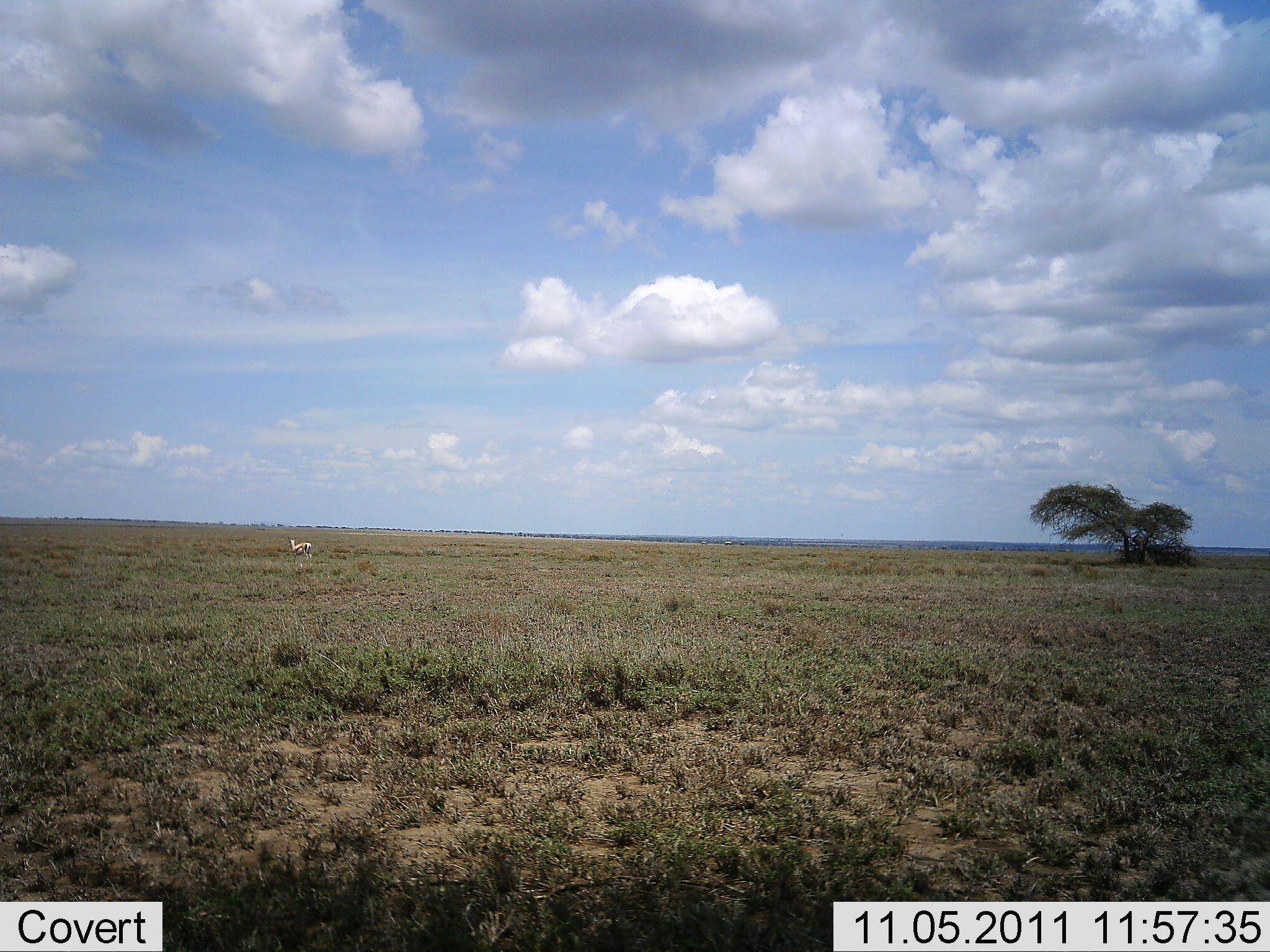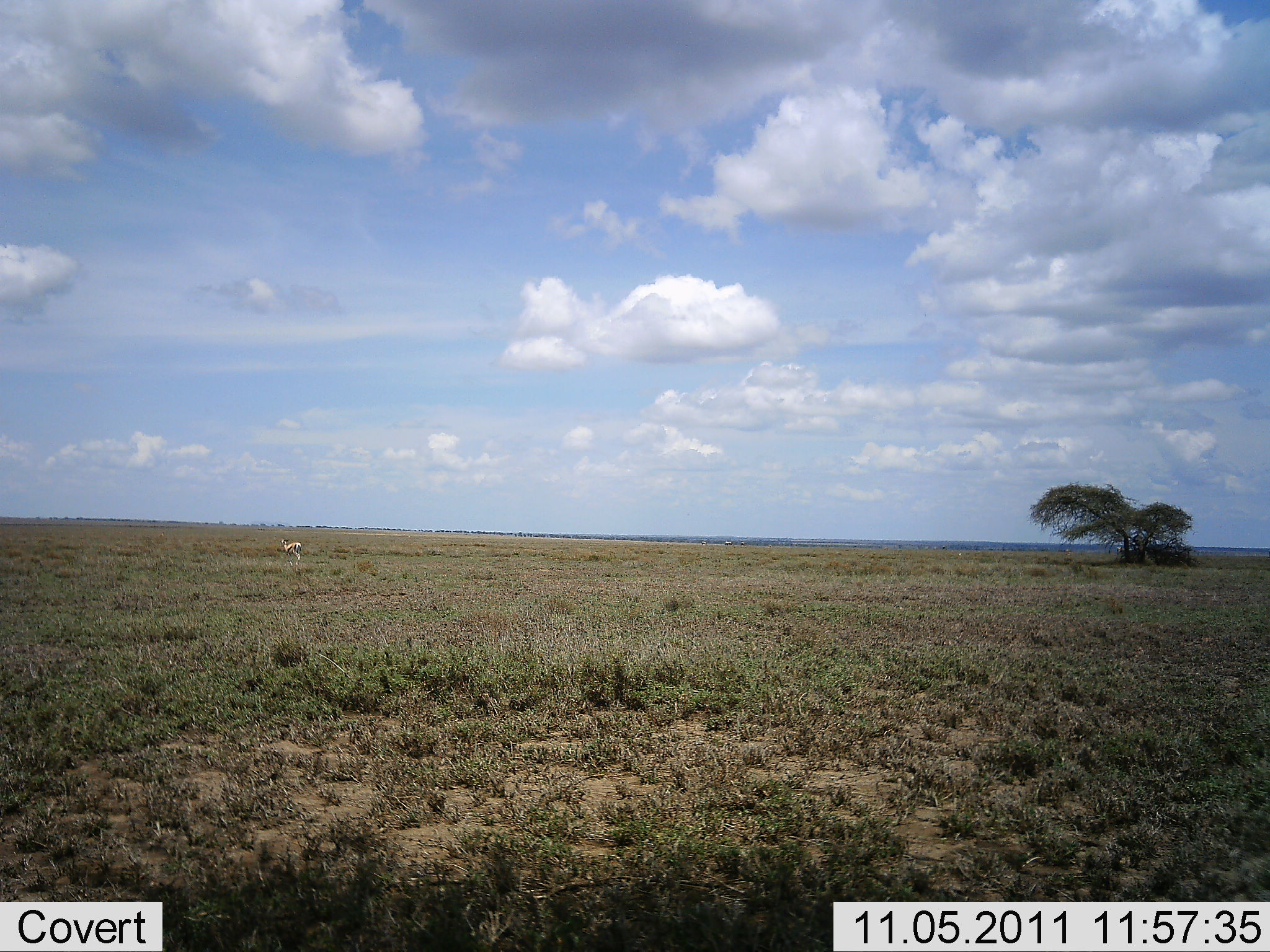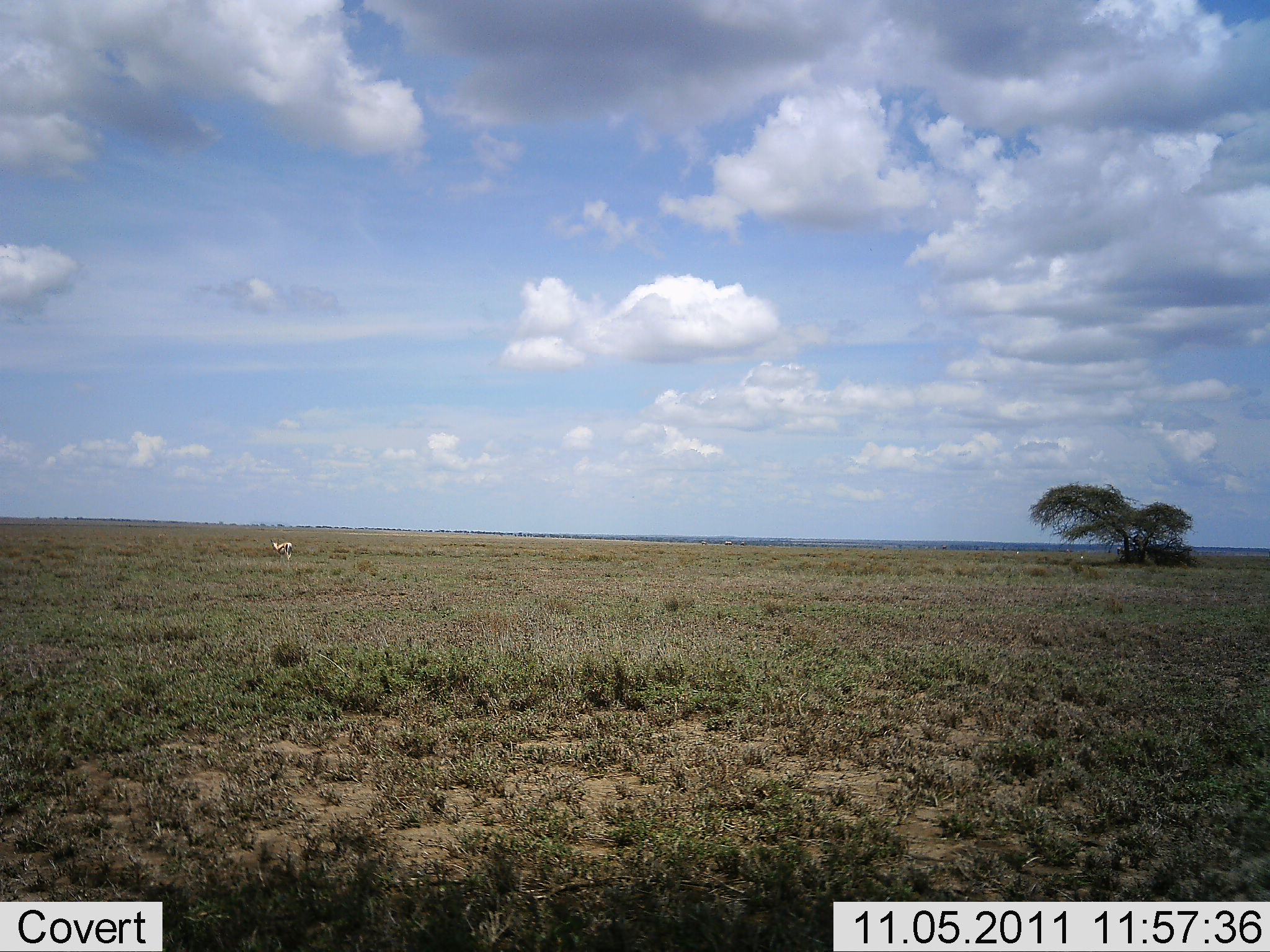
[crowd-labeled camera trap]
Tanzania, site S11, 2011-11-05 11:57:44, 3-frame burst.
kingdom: Animalia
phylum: Chordata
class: Mammalia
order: Artiodactyla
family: Bovidae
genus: Eudorcas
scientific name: Eudorcas thomsonii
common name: thomson's gazelle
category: gazellethomsons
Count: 1.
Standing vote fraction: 0%.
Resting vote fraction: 0%.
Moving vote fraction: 100%.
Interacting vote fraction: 0%.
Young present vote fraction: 0%.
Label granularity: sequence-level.